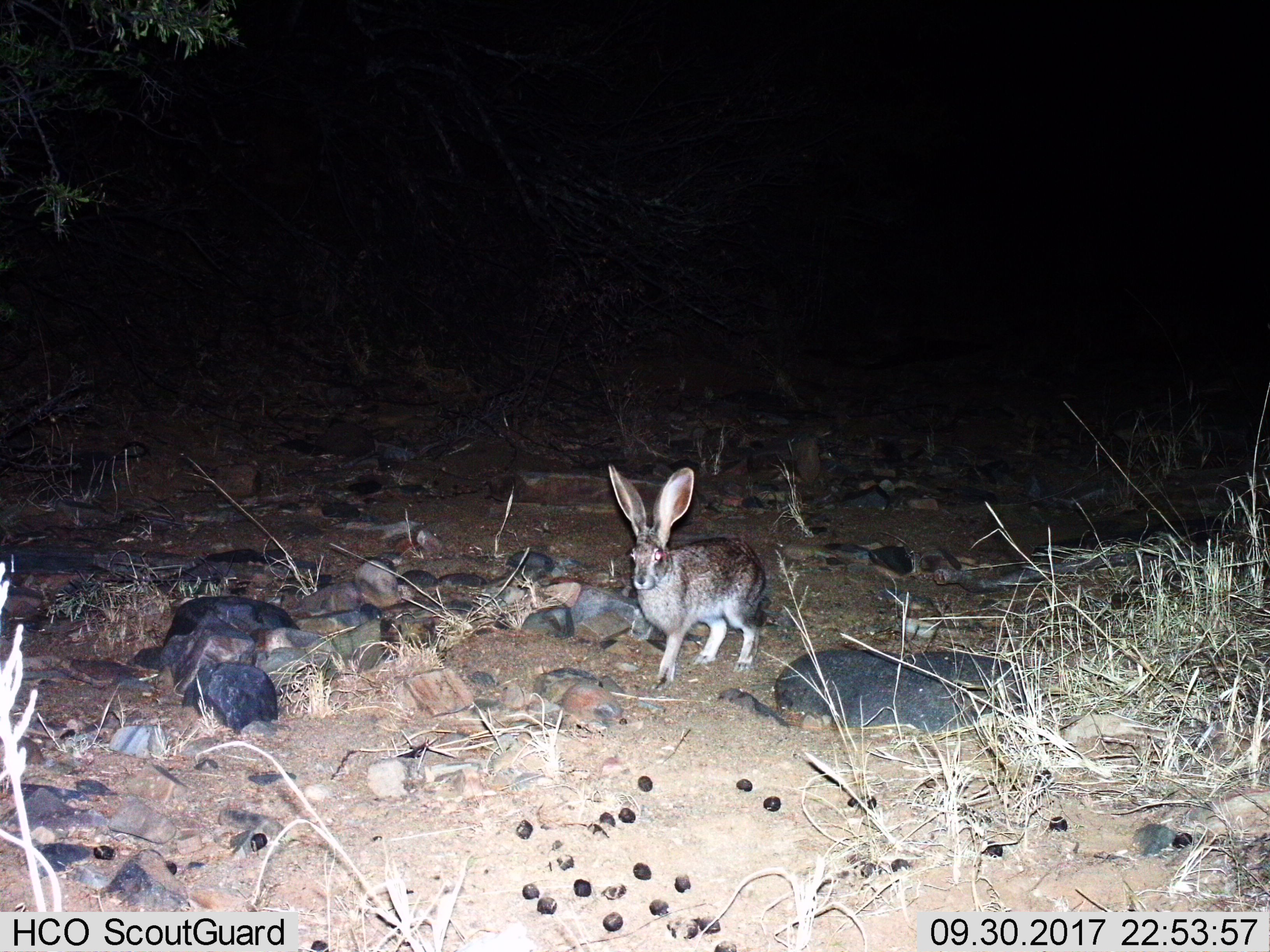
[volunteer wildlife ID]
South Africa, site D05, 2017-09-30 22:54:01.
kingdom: Animalia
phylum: Chordata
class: Mammalia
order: Lagomorpha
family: Leporidae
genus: Lepus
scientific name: Lepus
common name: hare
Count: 1.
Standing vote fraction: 67%.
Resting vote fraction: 0%.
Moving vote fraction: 33%.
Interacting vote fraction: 0%.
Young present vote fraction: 0%.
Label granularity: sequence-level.